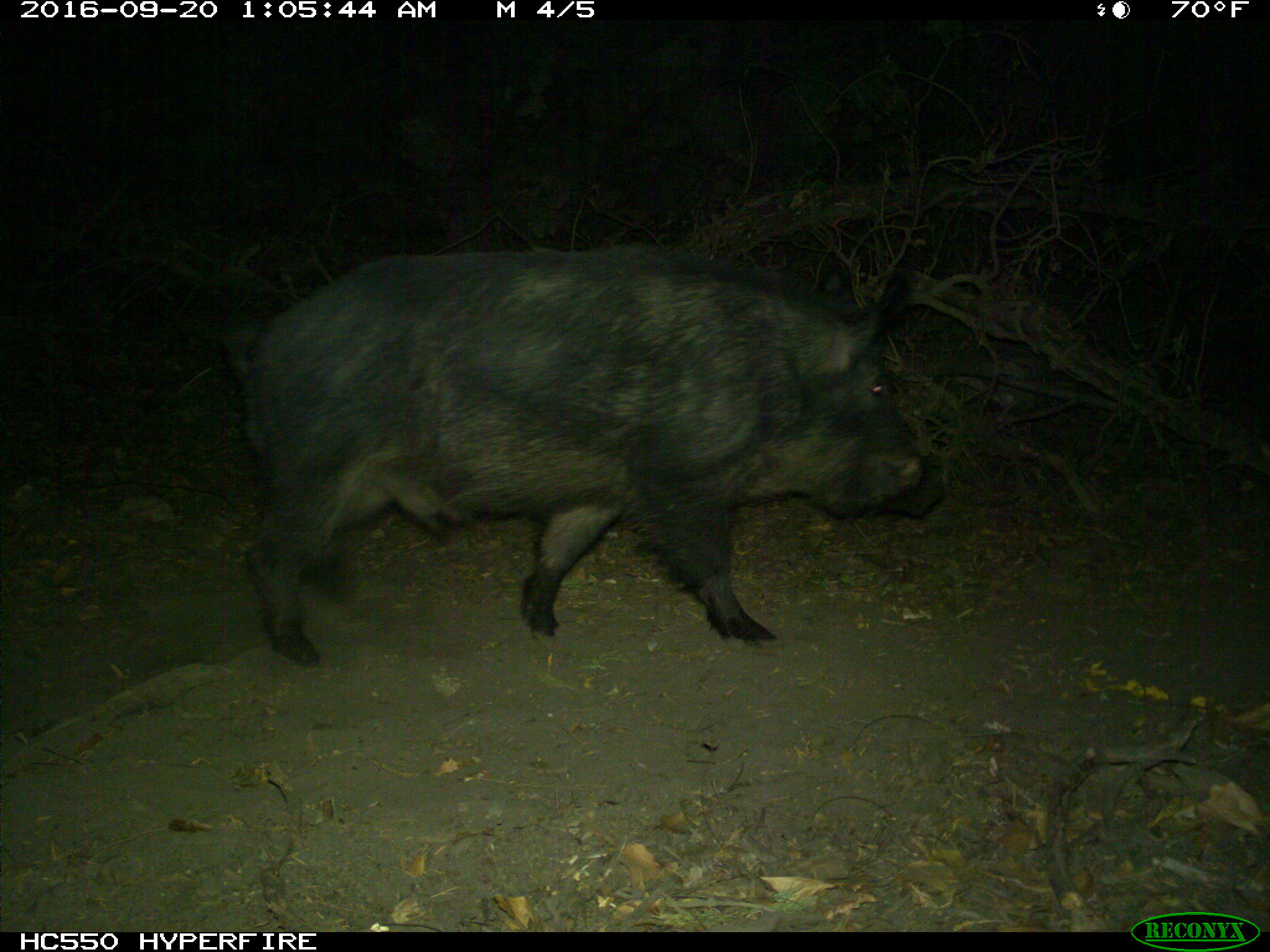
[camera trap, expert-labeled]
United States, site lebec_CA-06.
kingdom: Animalia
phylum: Chordata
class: Mammalia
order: Artiodactyla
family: Suidae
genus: Sus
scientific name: Sus scrofa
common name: wild boar